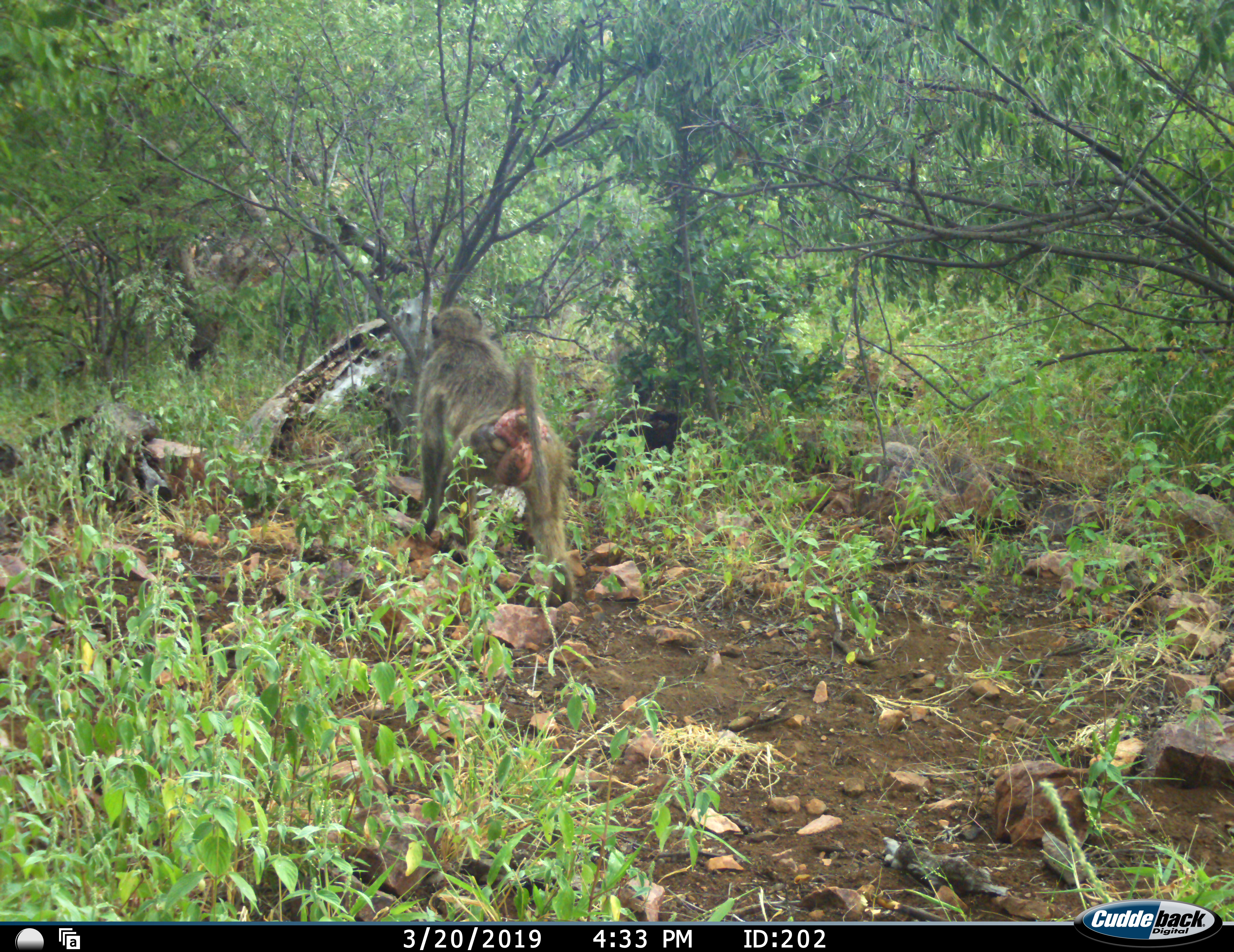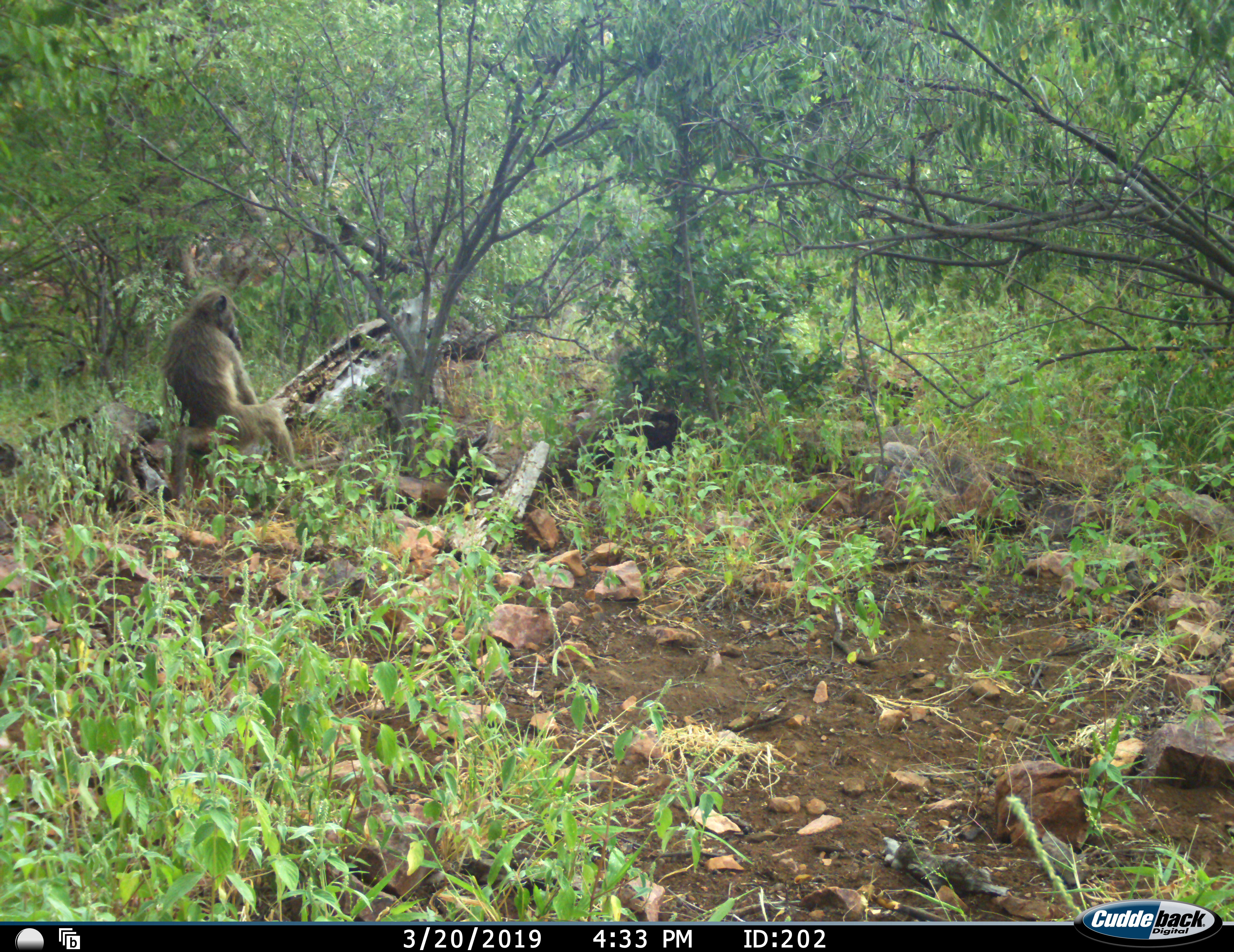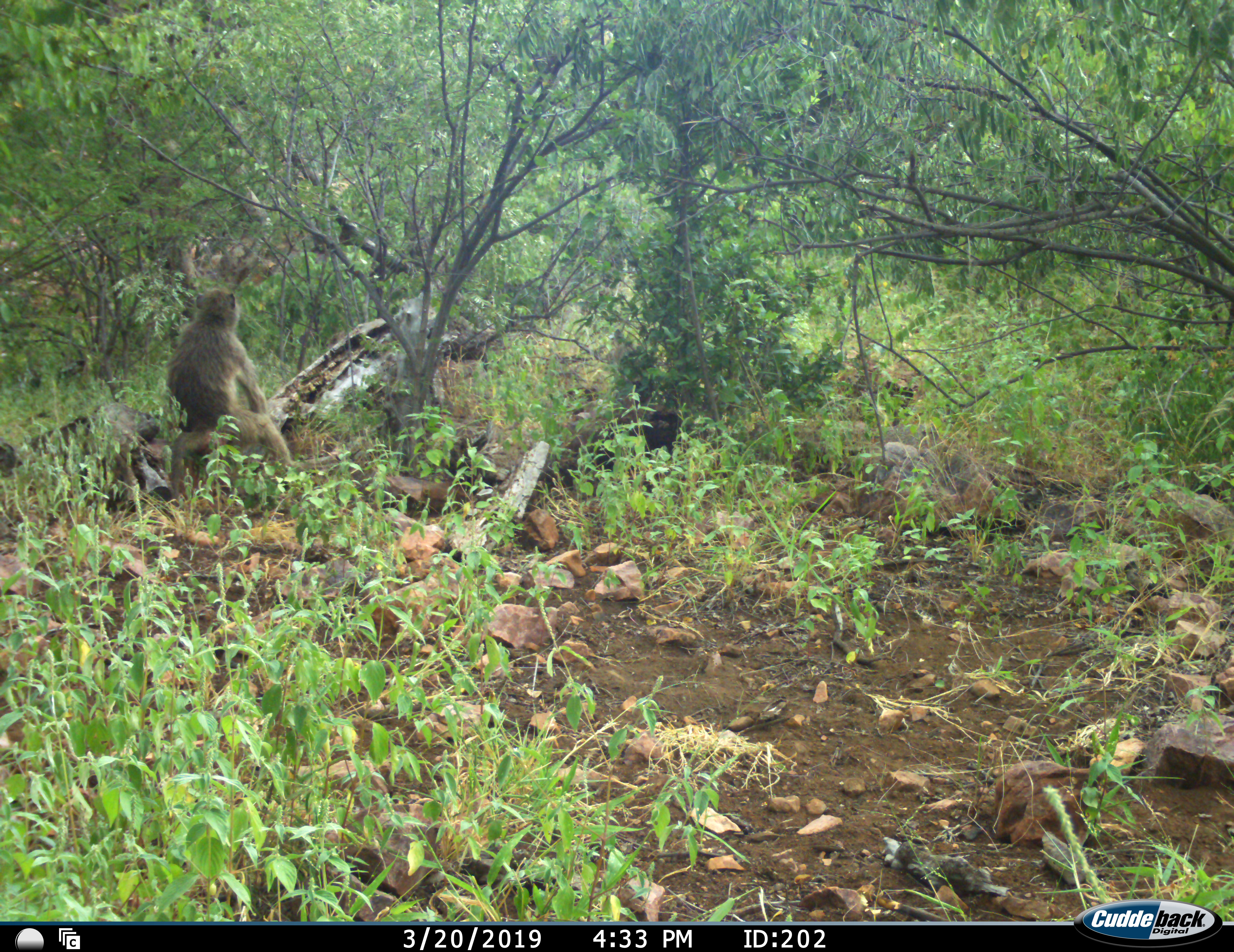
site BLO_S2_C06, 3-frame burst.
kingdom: Animalia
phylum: Chordata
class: Mammalia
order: Primates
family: Cercopithecidae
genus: Papio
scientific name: Papio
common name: baboon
Baboon (Papio), count 1. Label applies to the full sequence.